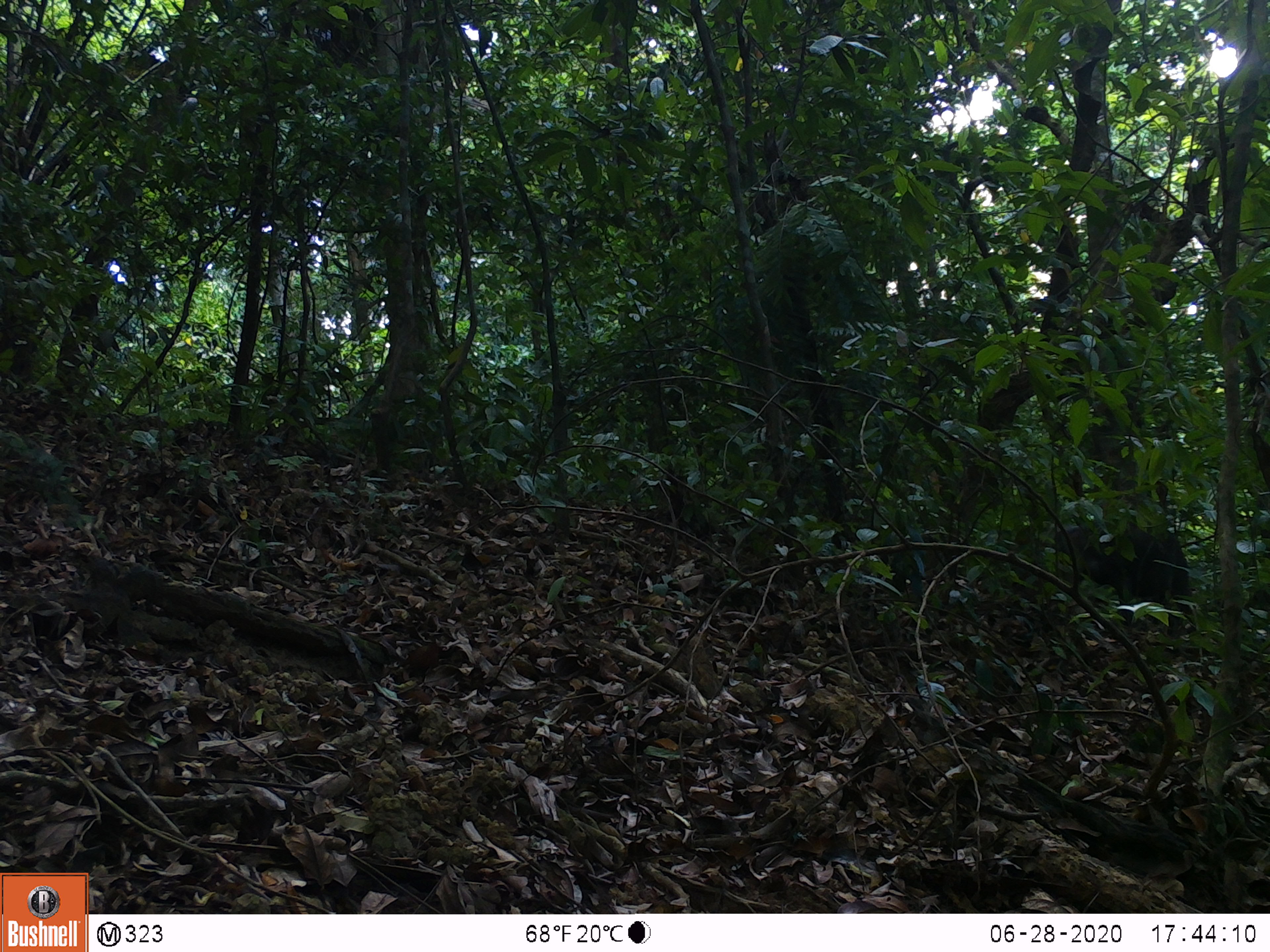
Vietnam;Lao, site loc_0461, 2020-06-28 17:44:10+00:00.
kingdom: Animalia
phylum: Chordata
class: Mammalia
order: Artiodactyla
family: Suidae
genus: Sus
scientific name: Sus scrofa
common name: eurasian wild pig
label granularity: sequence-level